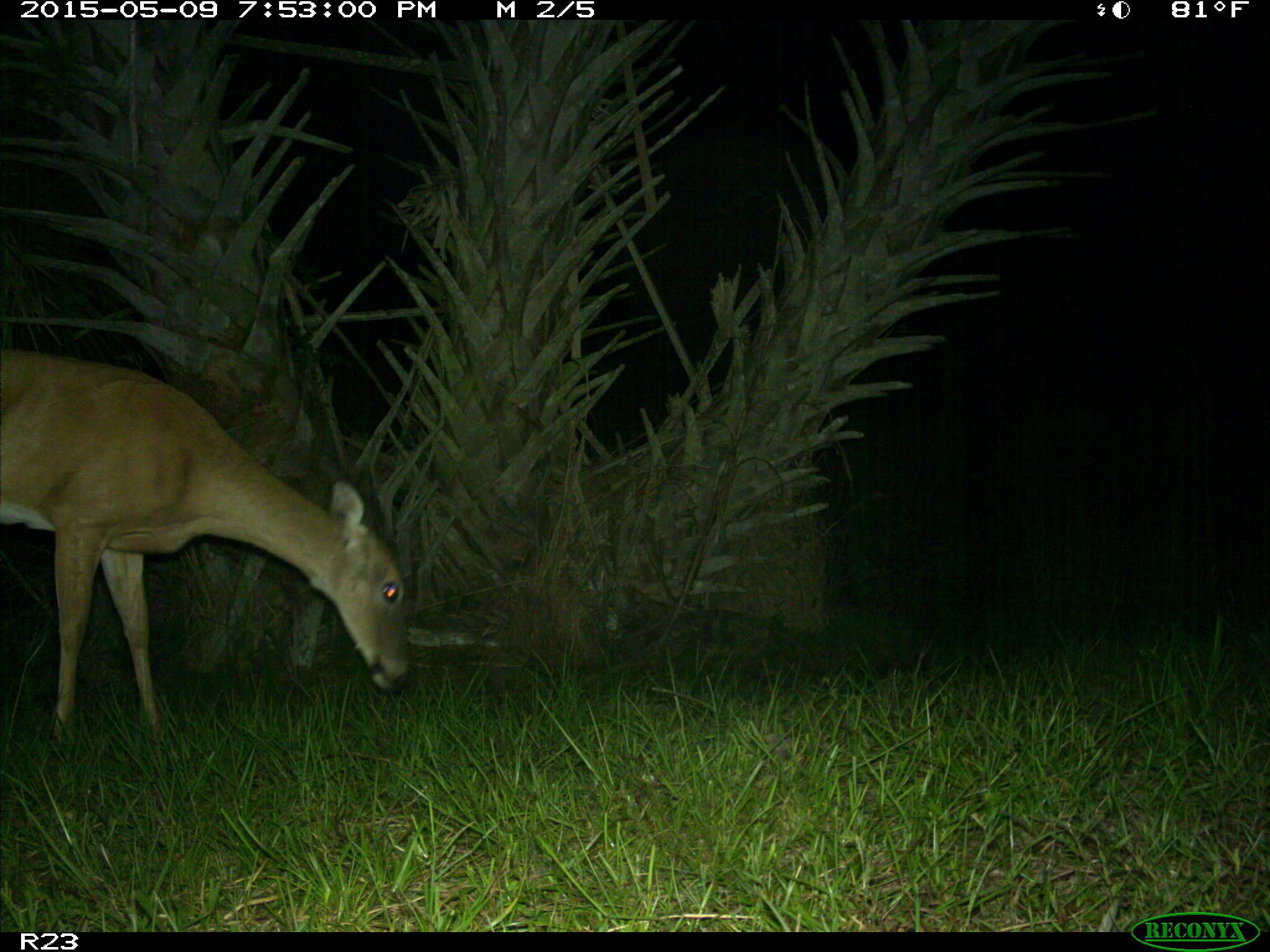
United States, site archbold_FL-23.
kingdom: Animalia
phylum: Chordata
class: Mammalia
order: Artiodactyla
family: Bovidae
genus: Bos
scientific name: Bos taurus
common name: domestic cow